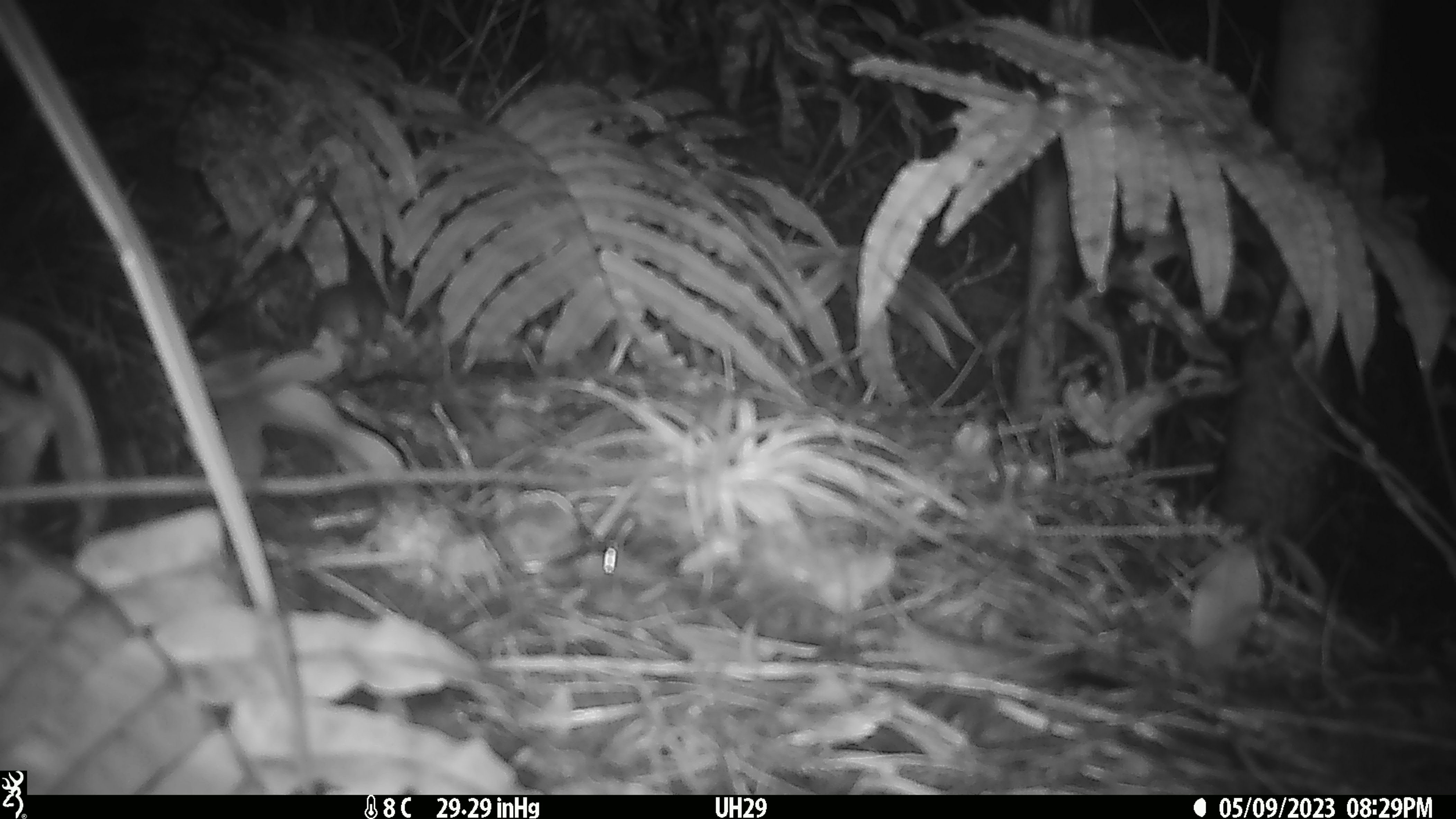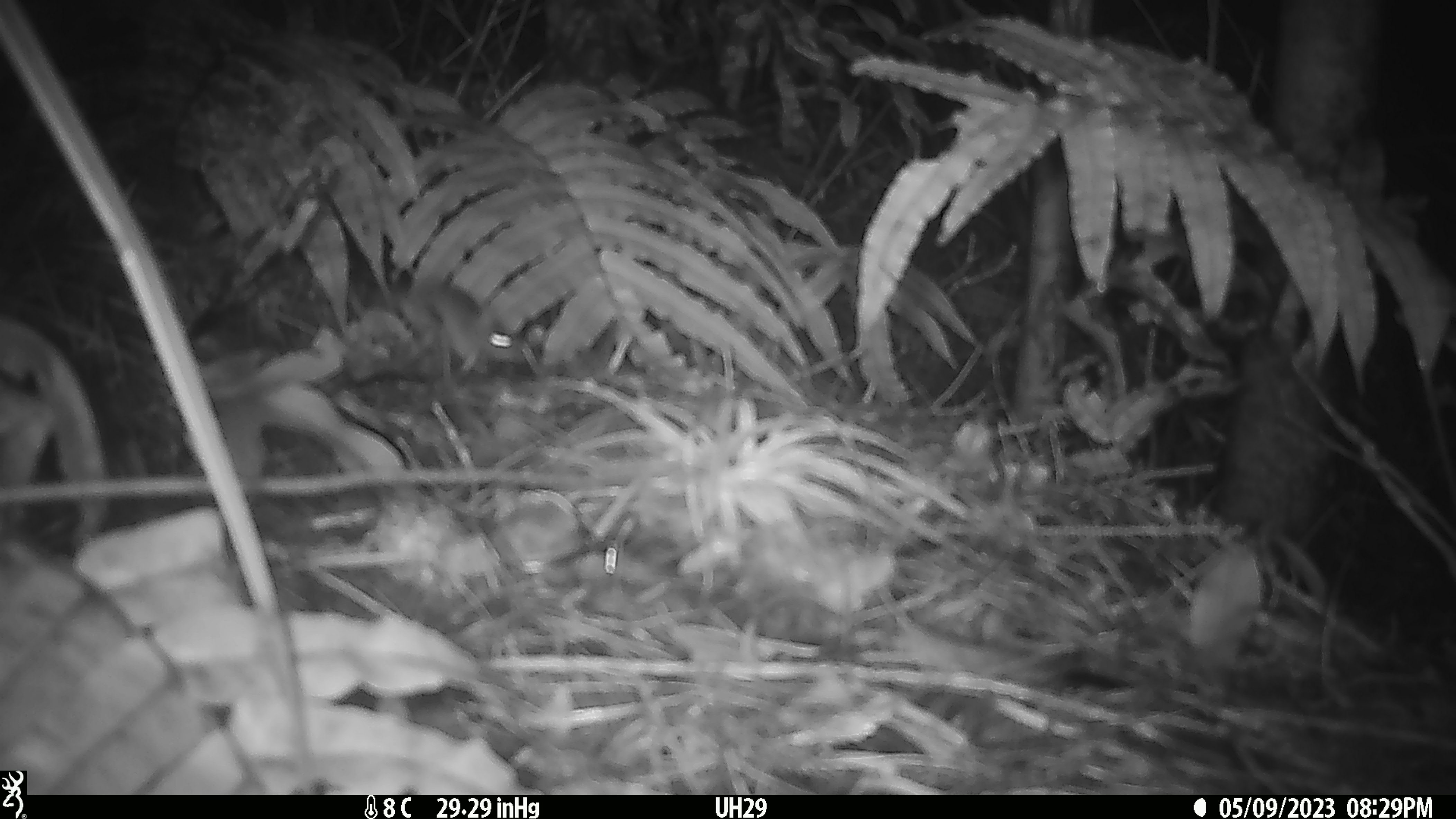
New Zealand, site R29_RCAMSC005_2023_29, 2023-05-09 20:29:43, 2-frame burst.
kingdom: Animalia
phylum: Chordata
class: Mammalia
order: Rodentia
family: Muridae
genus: Mus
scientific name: Mus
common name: mouse